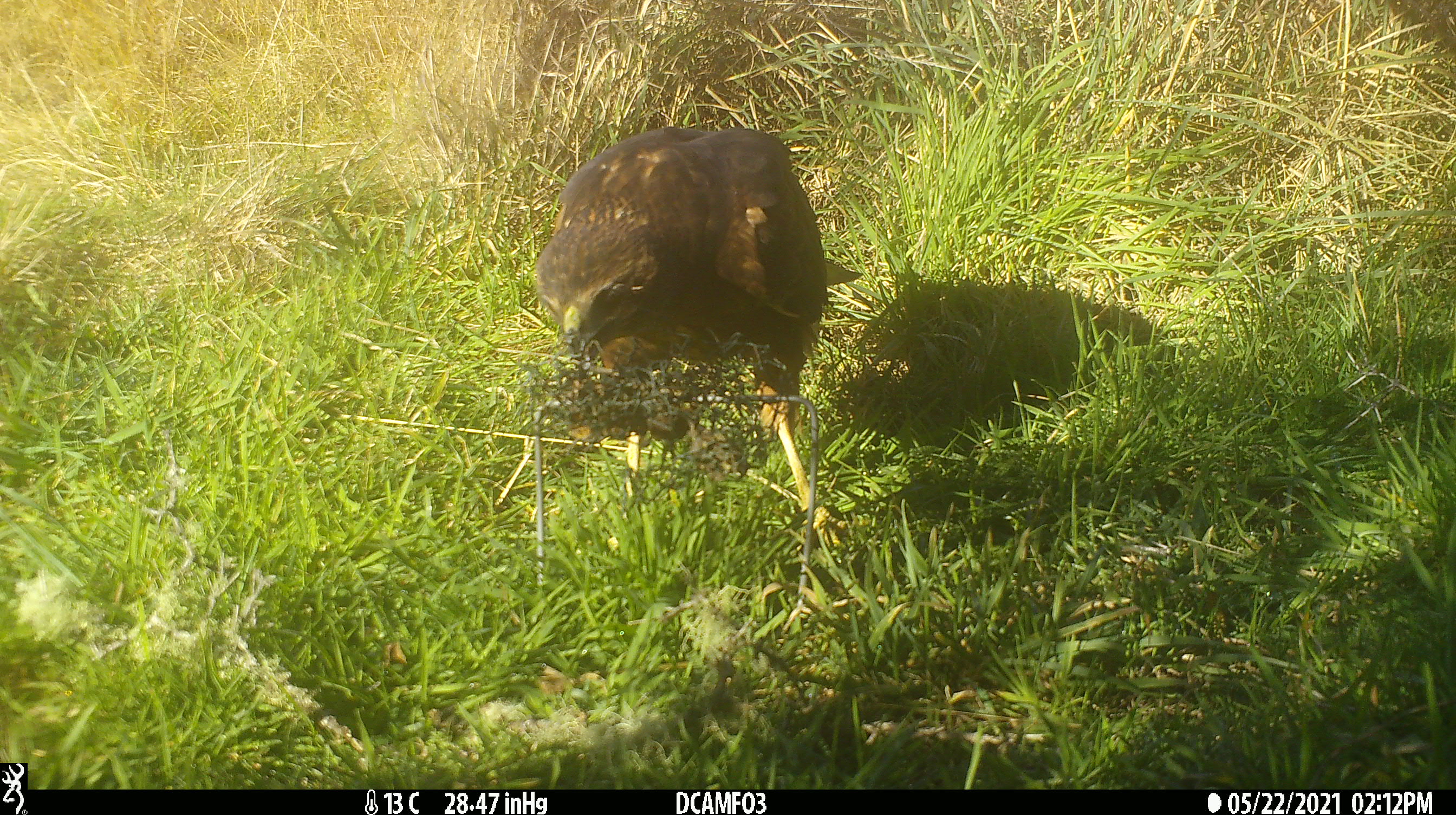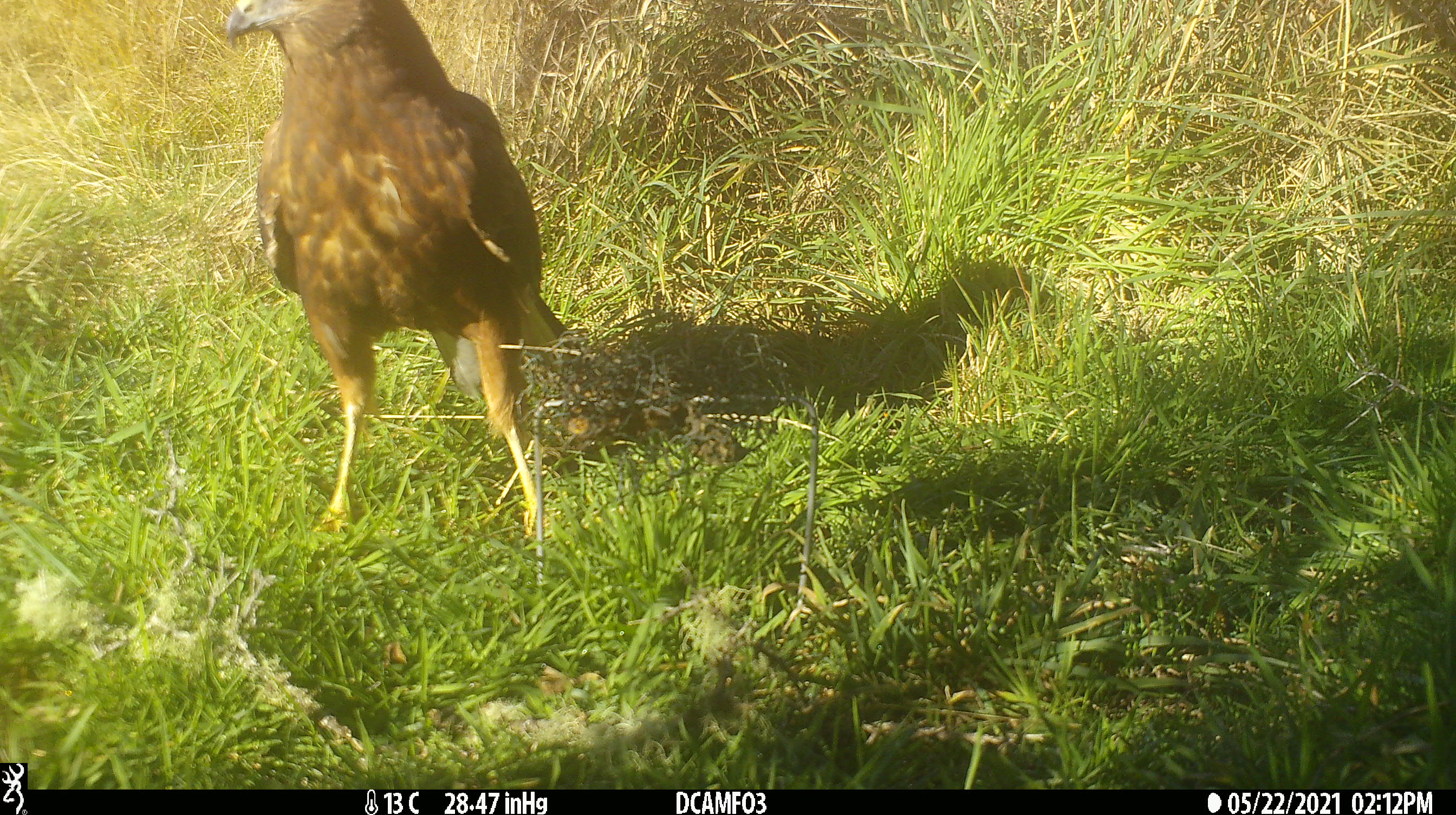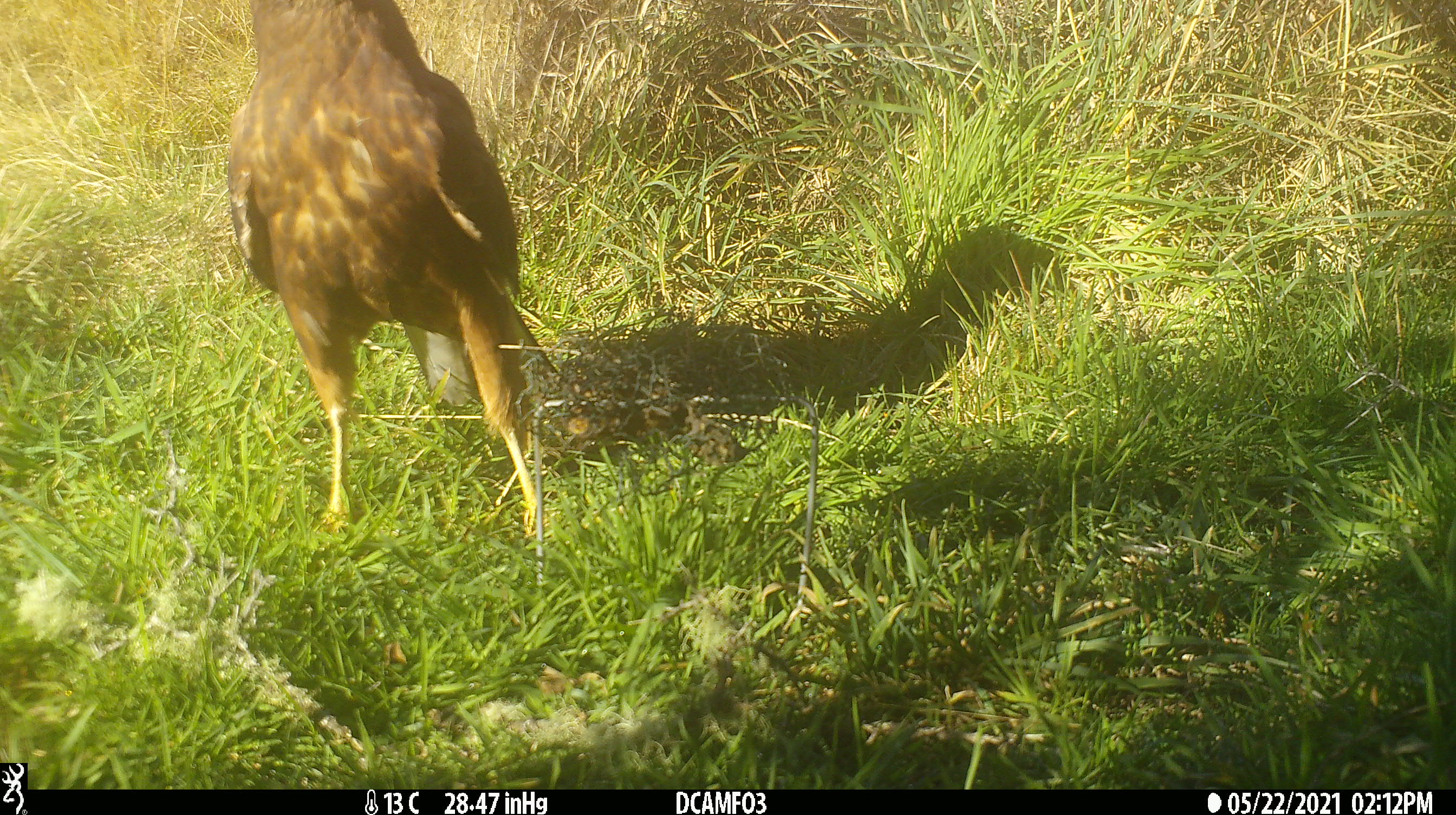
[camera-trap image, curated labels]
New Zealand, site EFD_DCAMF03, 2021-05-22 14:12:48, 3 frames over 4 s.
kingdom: Animalia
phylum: Chordata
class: Aves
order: Accipitriformes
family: Accipitridae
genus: Circus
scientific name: Circus approximans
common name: swamp harrier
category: harrier